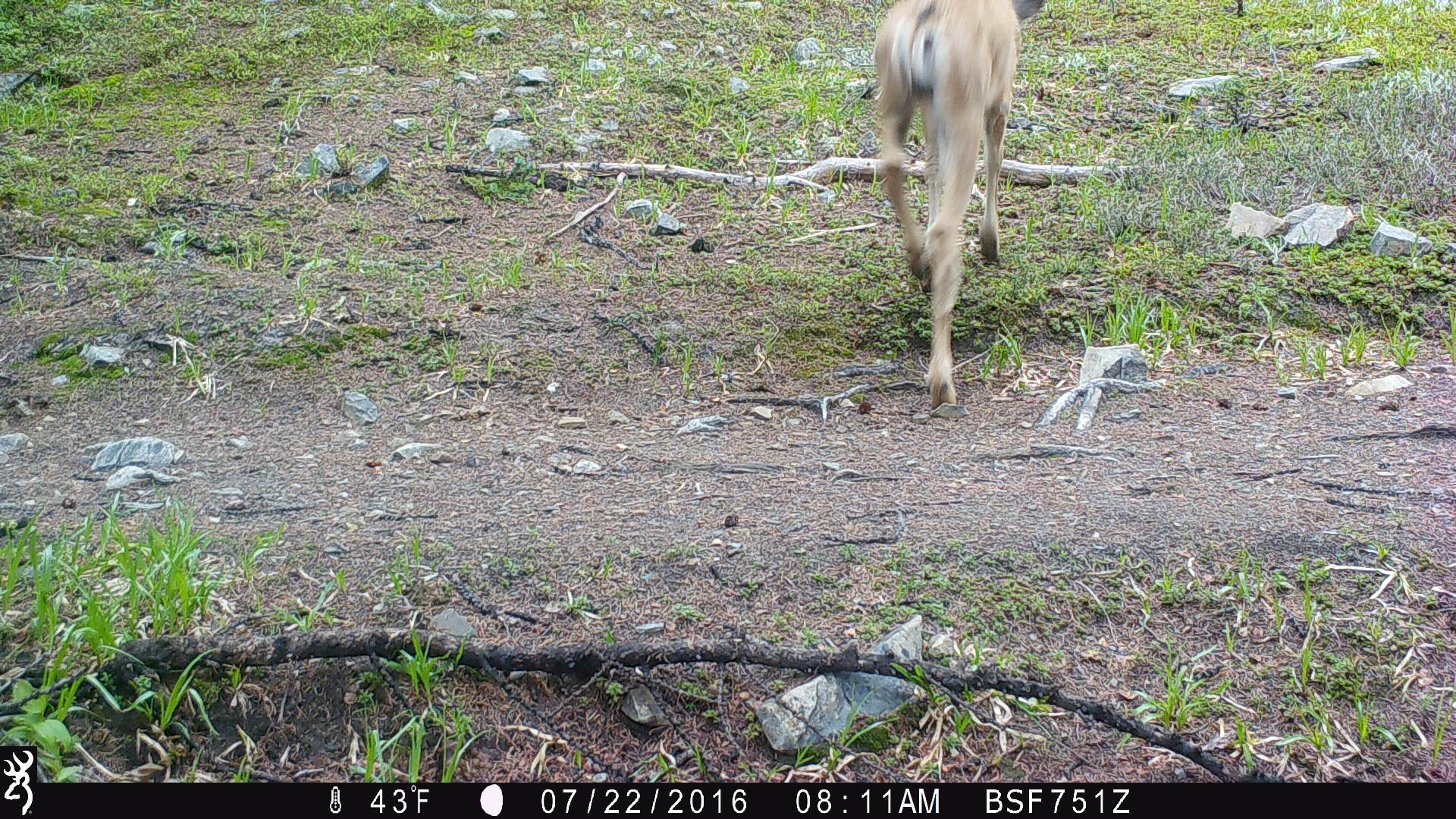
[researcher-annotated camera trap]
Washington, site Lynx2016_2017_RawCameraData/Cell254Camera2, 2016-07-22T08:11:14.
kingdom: Animalia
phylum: Chordata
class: Mammalia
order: Artiodactyla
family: Cervidae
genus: Odocoileus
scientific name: Odocoileus hemionus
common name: mule deer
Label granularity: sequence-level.